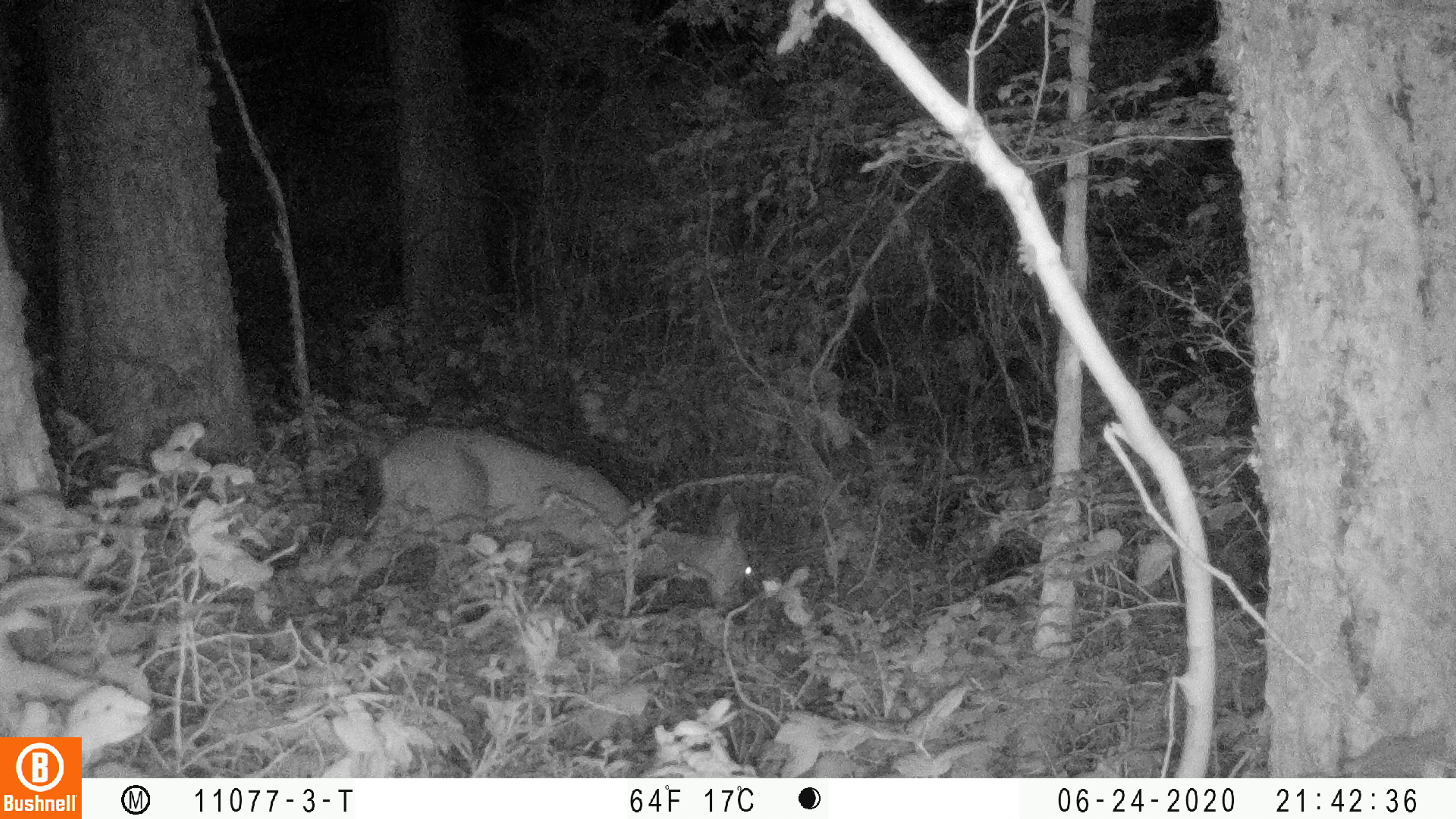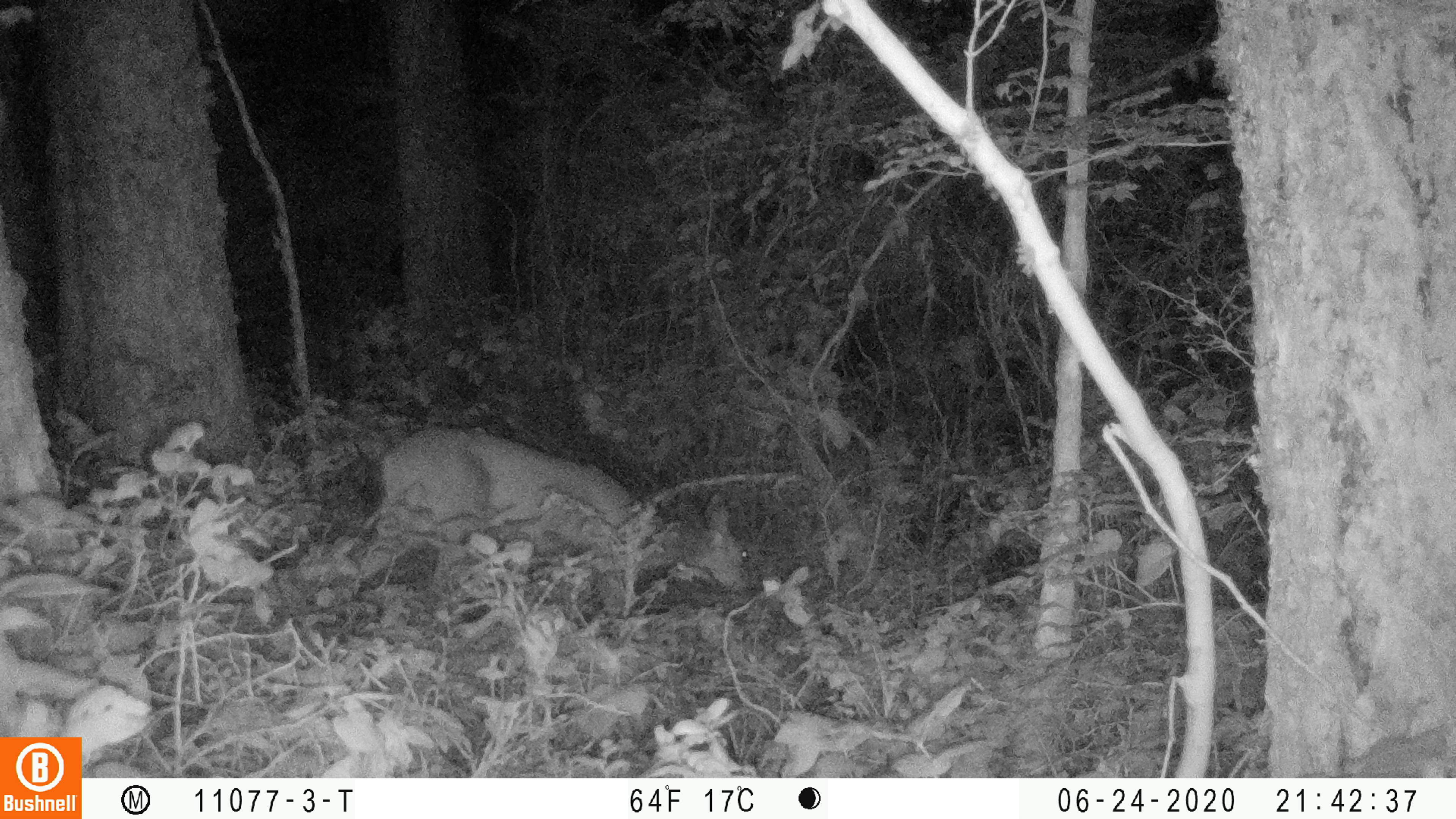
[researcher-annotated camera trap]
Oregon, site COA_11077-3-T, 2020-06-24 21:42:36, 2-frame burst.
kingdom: Animalia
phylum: Chordata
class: Mammalia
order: Artiodactyla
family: Cervidae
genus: Odocoileus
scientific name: Odocoileus hemionus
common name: black-tailed deer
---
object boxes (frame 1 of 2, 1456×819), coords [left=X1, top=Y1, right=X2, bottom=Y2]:
black-tailed deer: [left=366, top=418, right=764, bottom=628]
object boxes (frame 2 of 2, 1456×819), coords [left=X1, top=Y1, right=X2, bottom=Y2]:
black-tailed deer: [left=359, top=419, right=774, bottom=607]